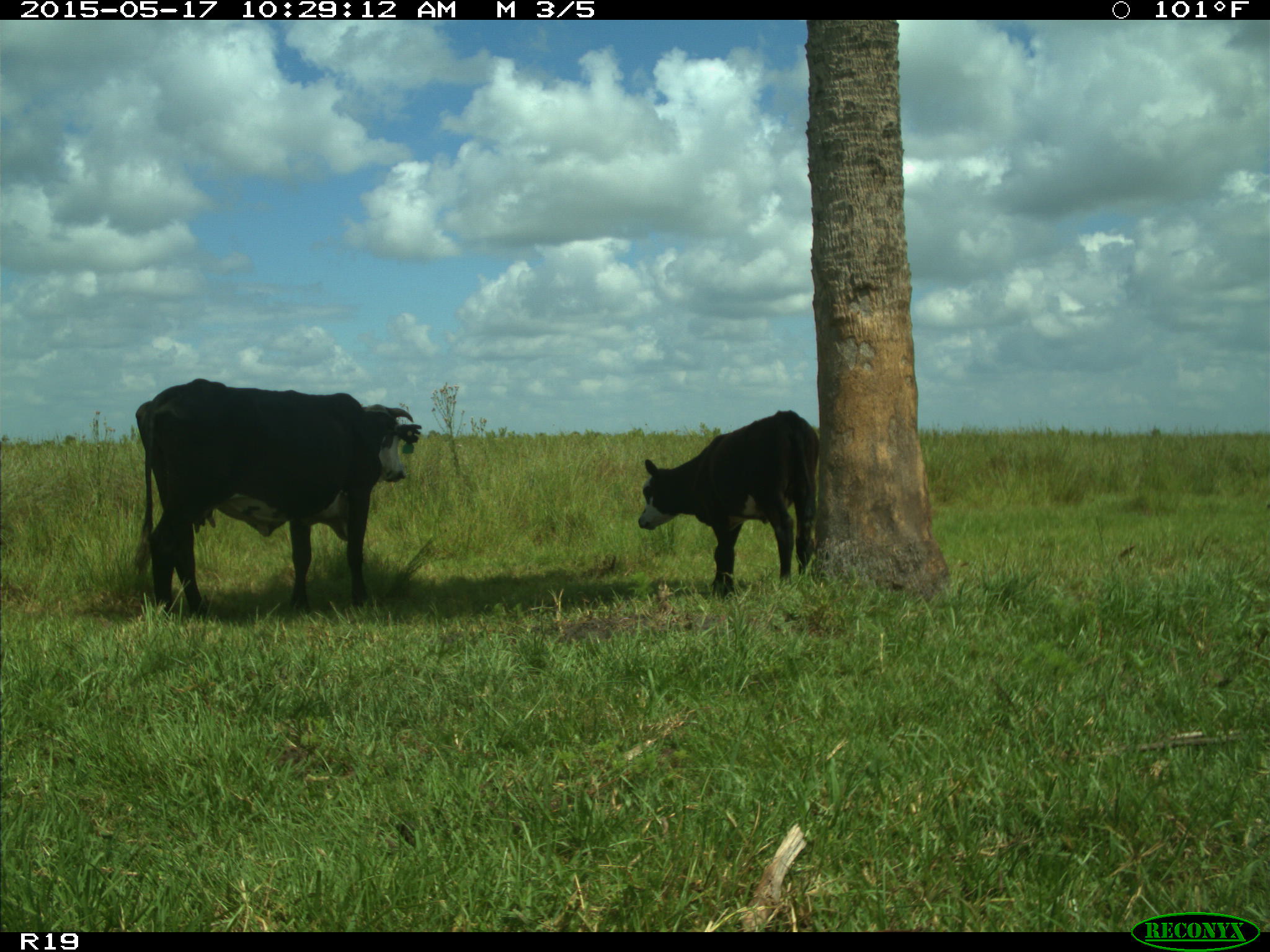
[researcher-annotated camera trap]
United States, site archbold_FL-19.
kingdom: Animalia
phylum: Chordata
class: Mammalia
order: Artiodactyla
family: Bovidae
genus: Bos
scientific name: Bos taurus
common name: domestic cow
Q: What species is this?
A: Bos taurus (domestic cow).